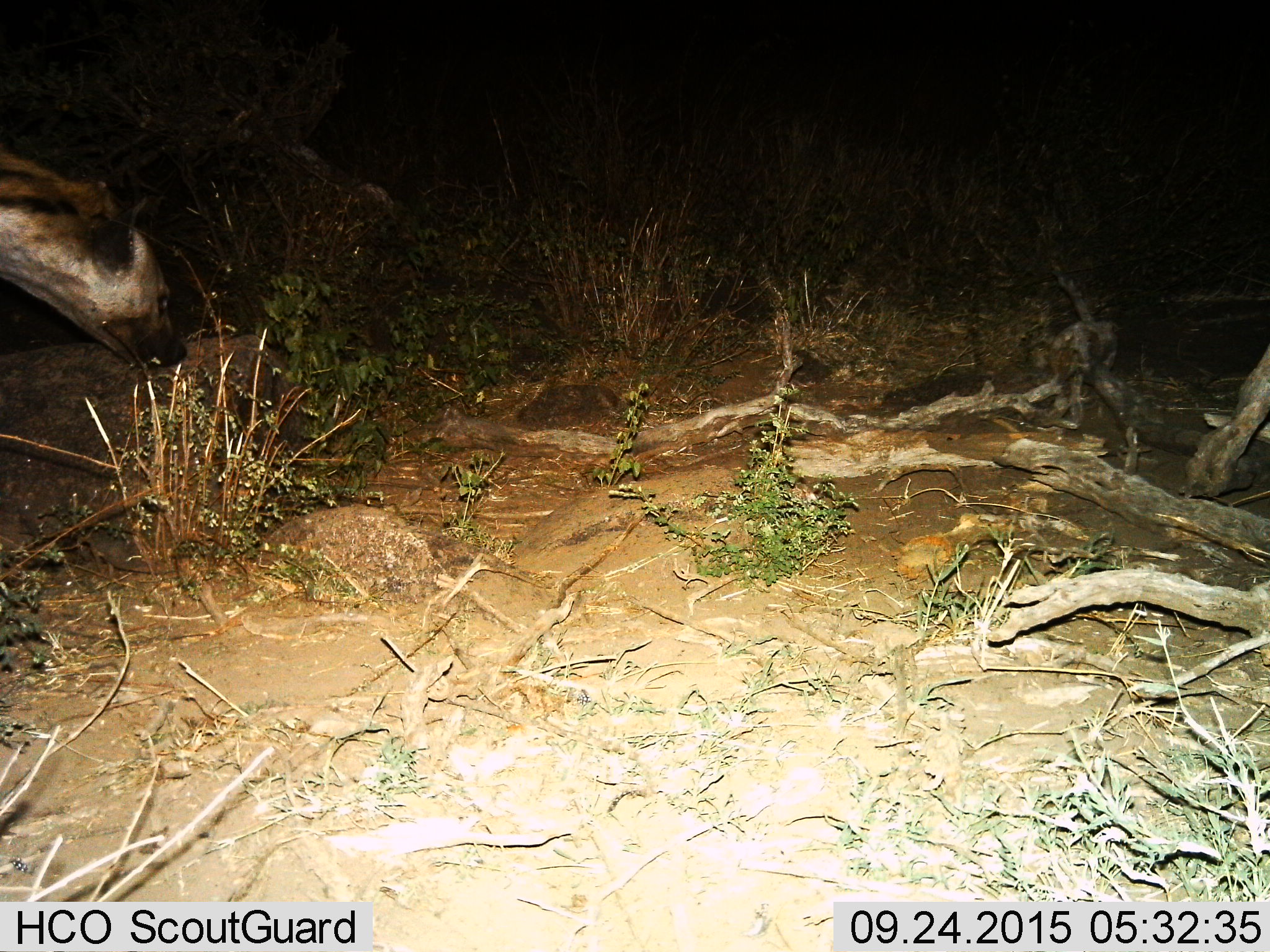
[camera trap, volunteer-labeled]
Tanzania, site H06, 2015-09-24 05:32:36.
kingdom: Animalia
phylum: Chordata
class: Mammalia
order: Carnivora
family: Hyaenidae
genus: Crocuta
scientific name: Crocuta crocuta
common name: spotted hyena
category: hyenaspotted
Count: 1.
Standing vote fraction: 25%.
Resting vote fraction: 0%.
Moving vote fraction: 50%.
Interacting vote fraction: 0%.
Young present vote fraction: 0%.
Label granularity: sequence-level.